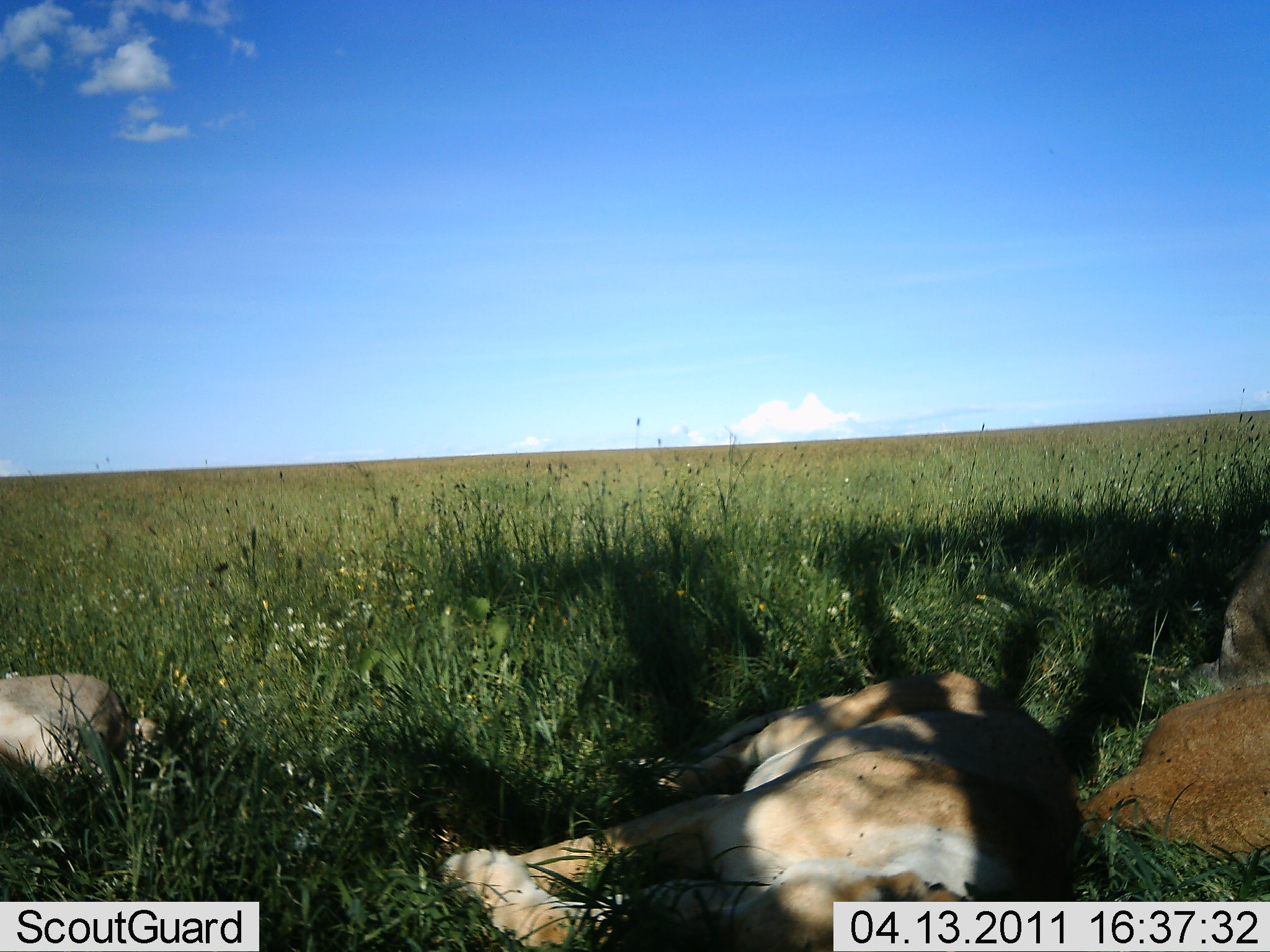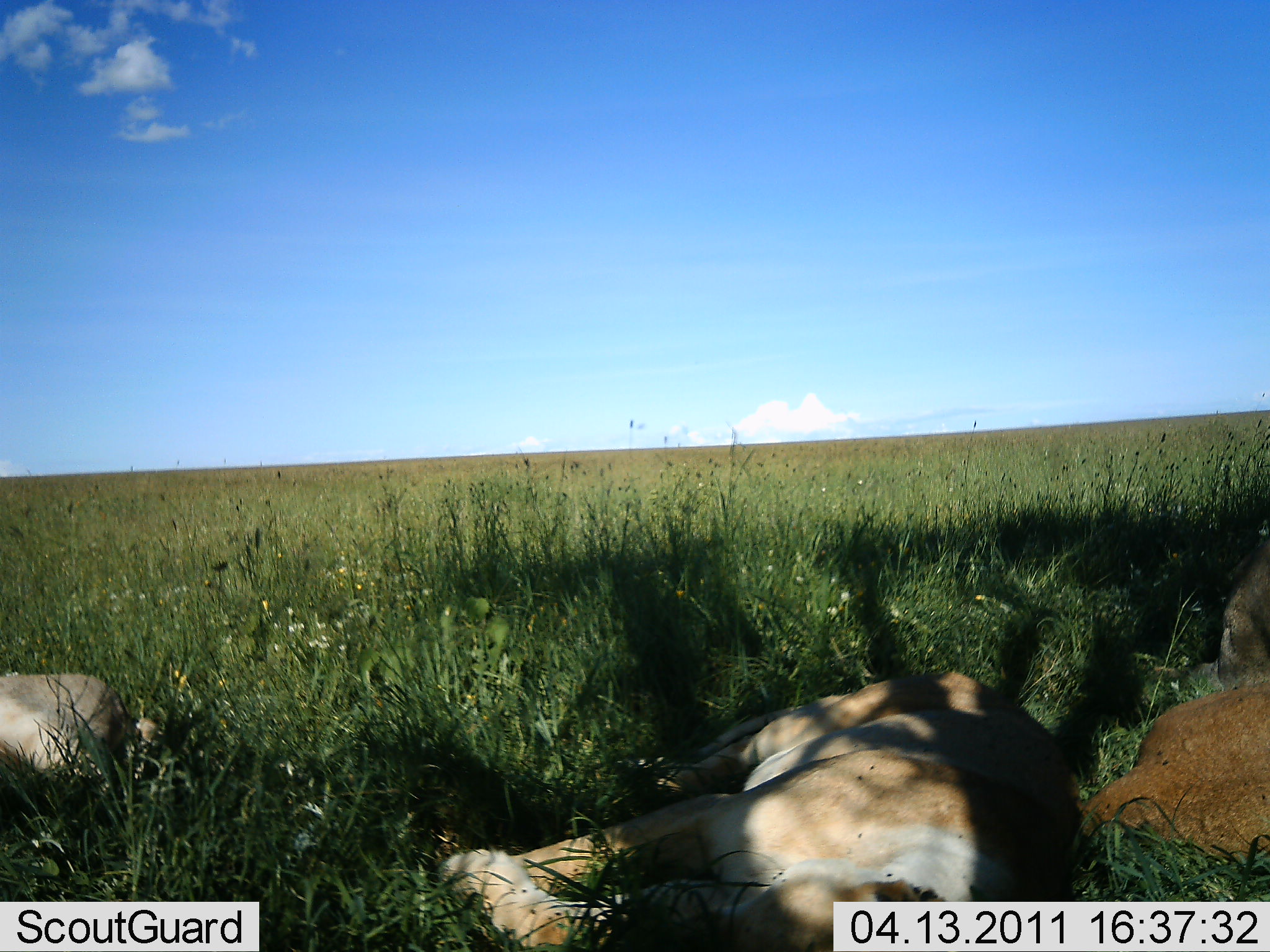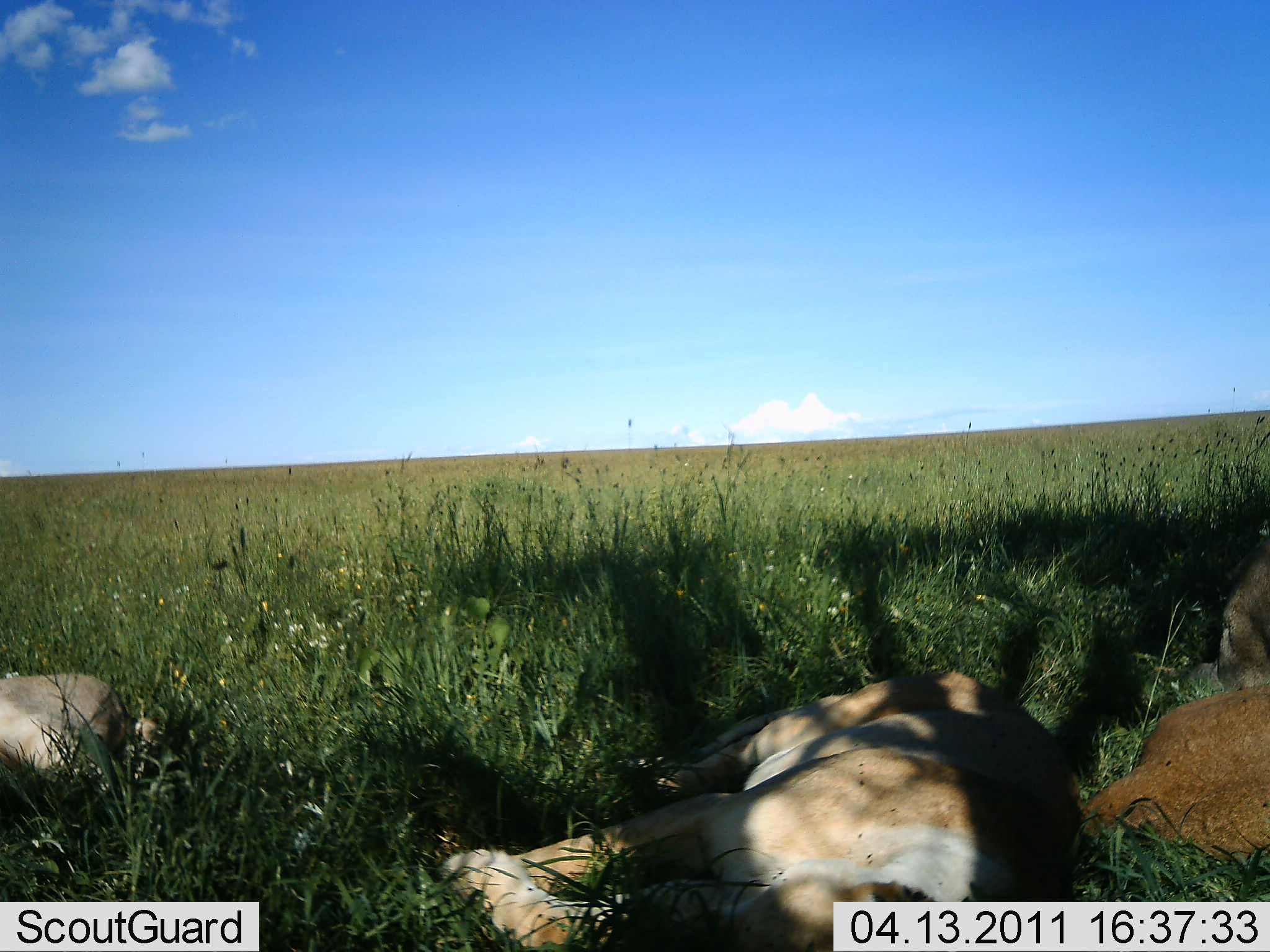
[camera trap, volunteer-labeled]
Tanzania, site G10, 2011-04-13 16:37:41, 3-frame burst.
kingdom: Animalia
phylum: Chordata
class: Mammalia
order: Carnivora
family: Felidae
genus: Panthera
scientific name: Panthera leo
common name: lion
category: lionfemale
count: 3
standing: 0%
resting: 100%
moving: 0%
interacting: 0%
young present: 0%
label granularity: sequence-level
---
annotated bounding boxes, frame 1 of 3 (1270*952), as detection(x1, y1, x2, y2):
animal: detection(431, 670, 1085, 952); detection(1085, 530, 1270, 863); detection(1, 671, 162, 793)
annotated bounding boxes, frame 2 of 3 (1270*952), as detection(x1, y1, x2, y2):
animal: detection(435, 666, 1067, 952); detection(1079, 523, 1270, 872); detection(1, 671, 162, 793)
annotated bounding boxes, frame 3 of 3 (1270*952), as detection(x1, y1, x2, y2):
animal: detection(433, 668, 1089, 952); detection(1086, 534, 1270, 858); detection(1, 671, 162, 793)